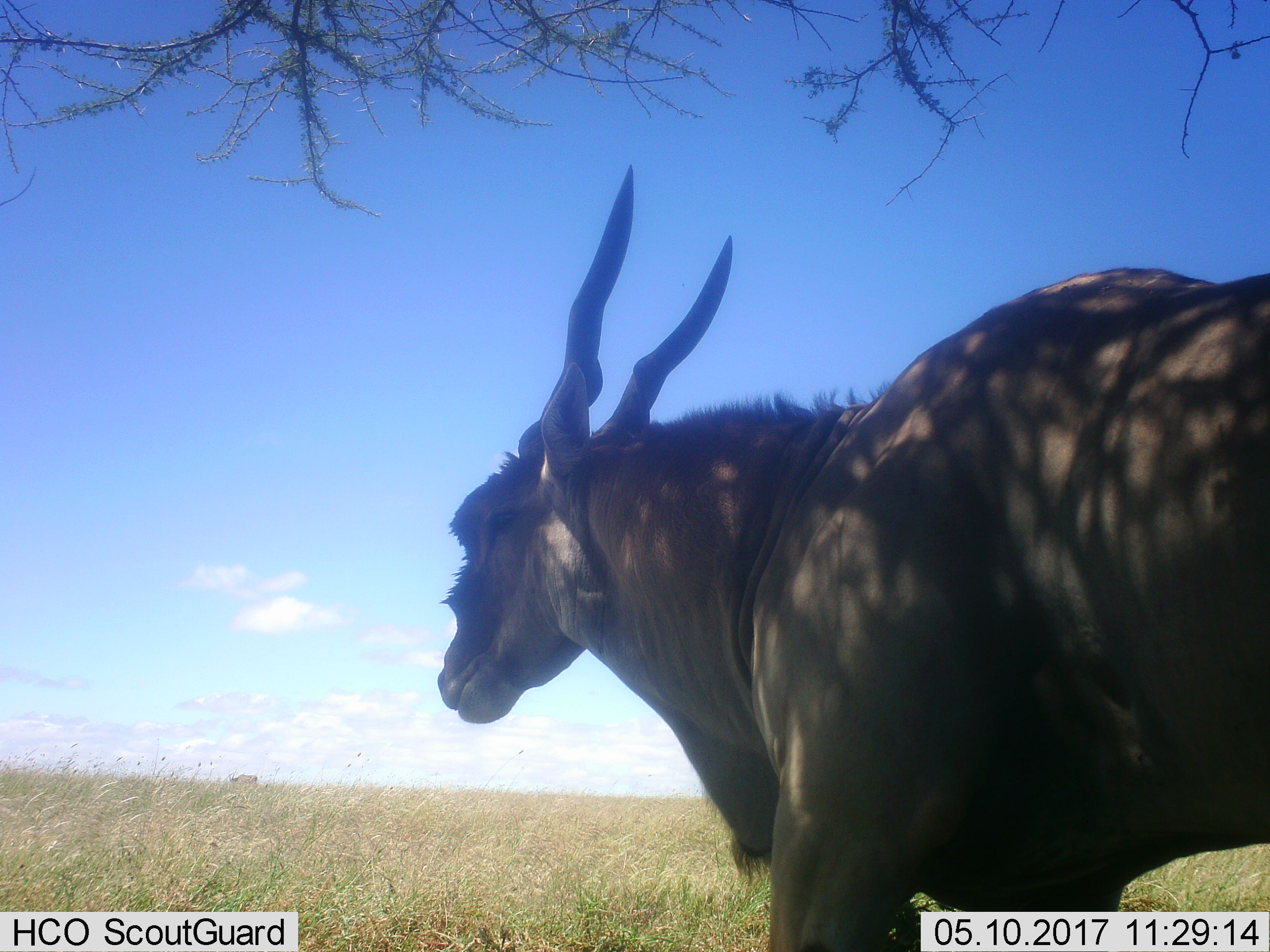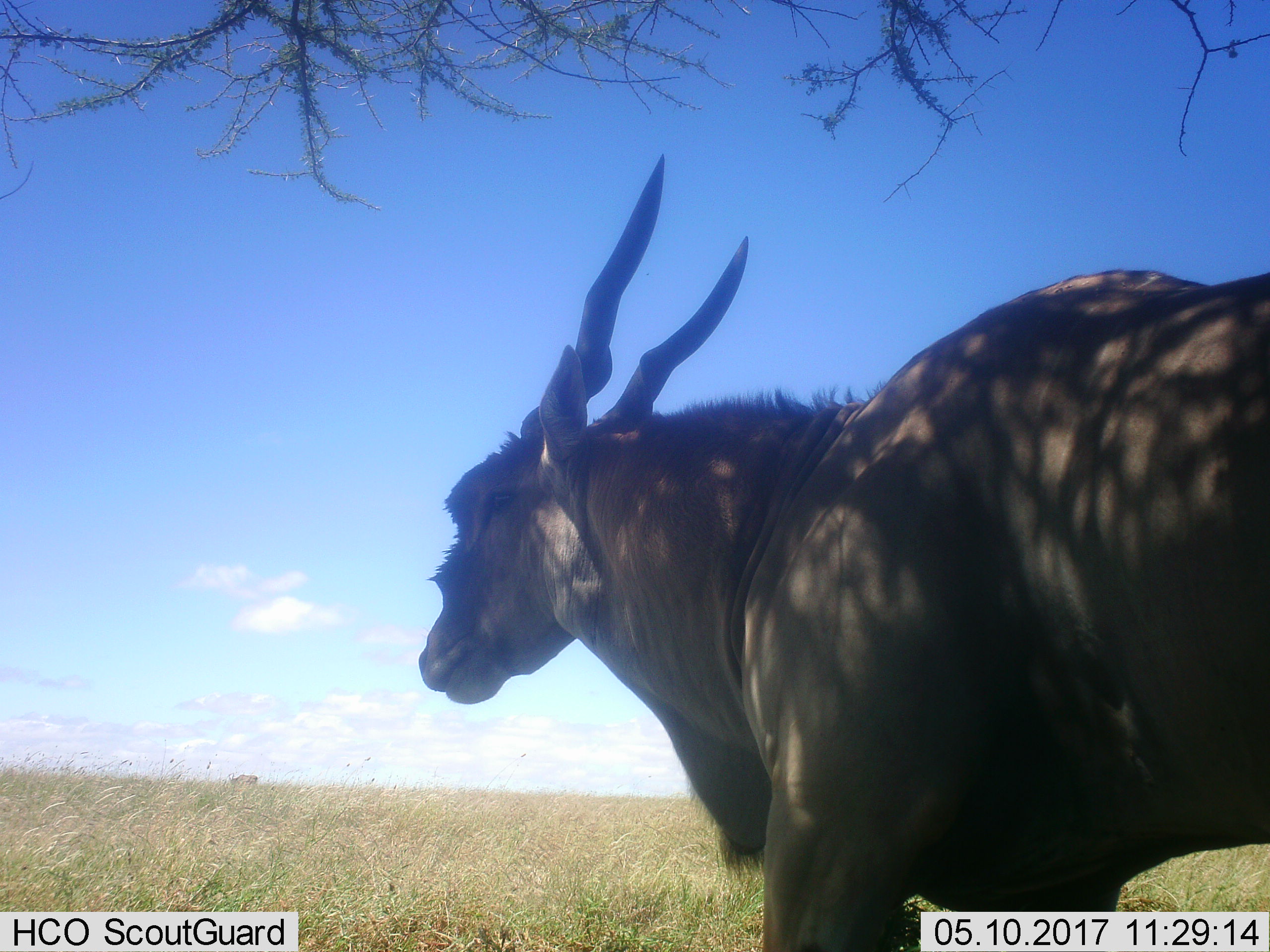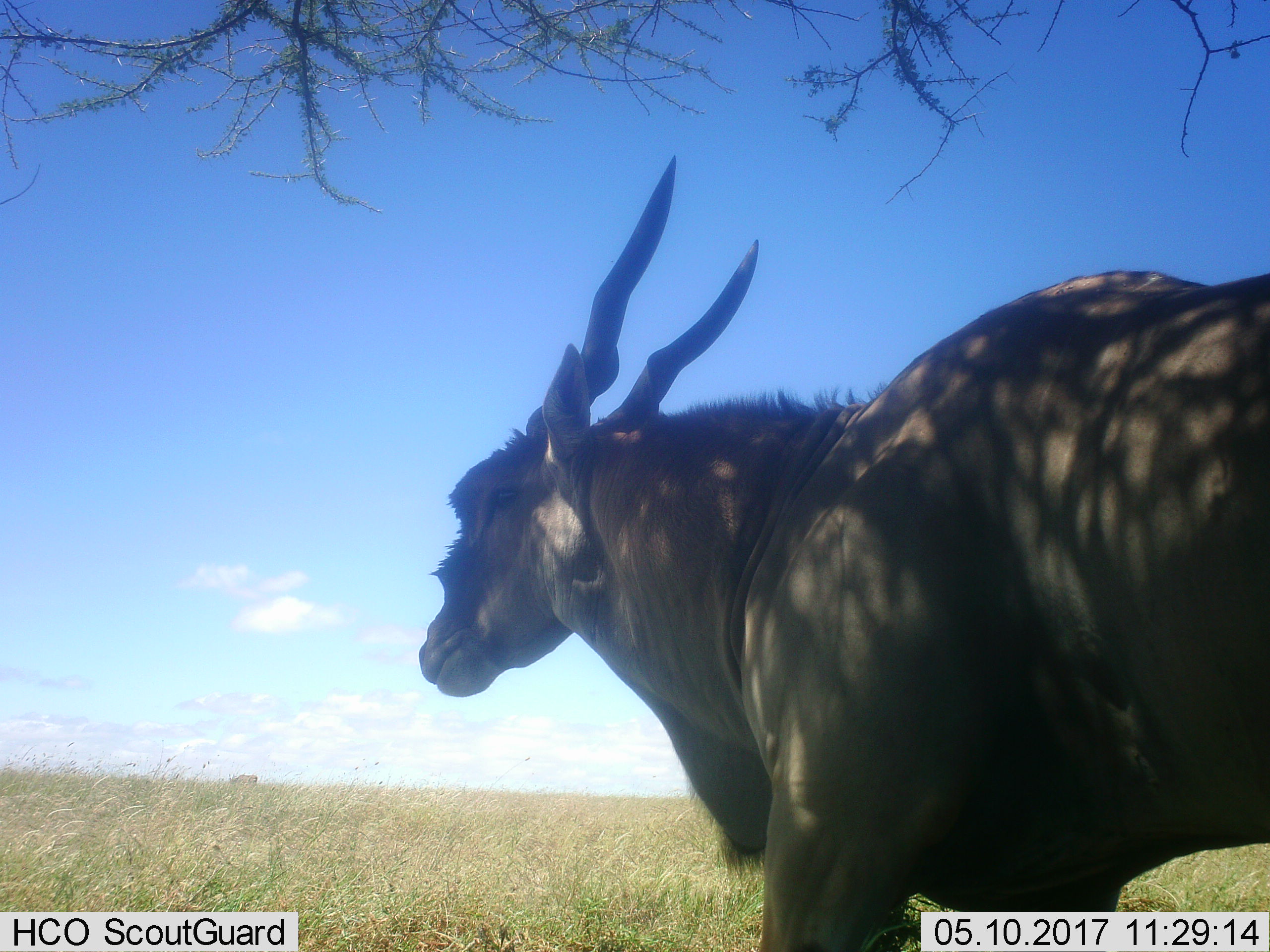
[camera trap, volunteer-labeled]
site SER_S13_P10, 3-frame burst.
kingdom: Animalia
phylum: Chordata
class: Mammalia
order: Artiodactyla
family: Bovidae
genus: Tragelaphus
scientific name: Tragelaphus oryx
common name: eland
Eland (Tragelaphus oryx), count 1. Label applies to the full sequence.